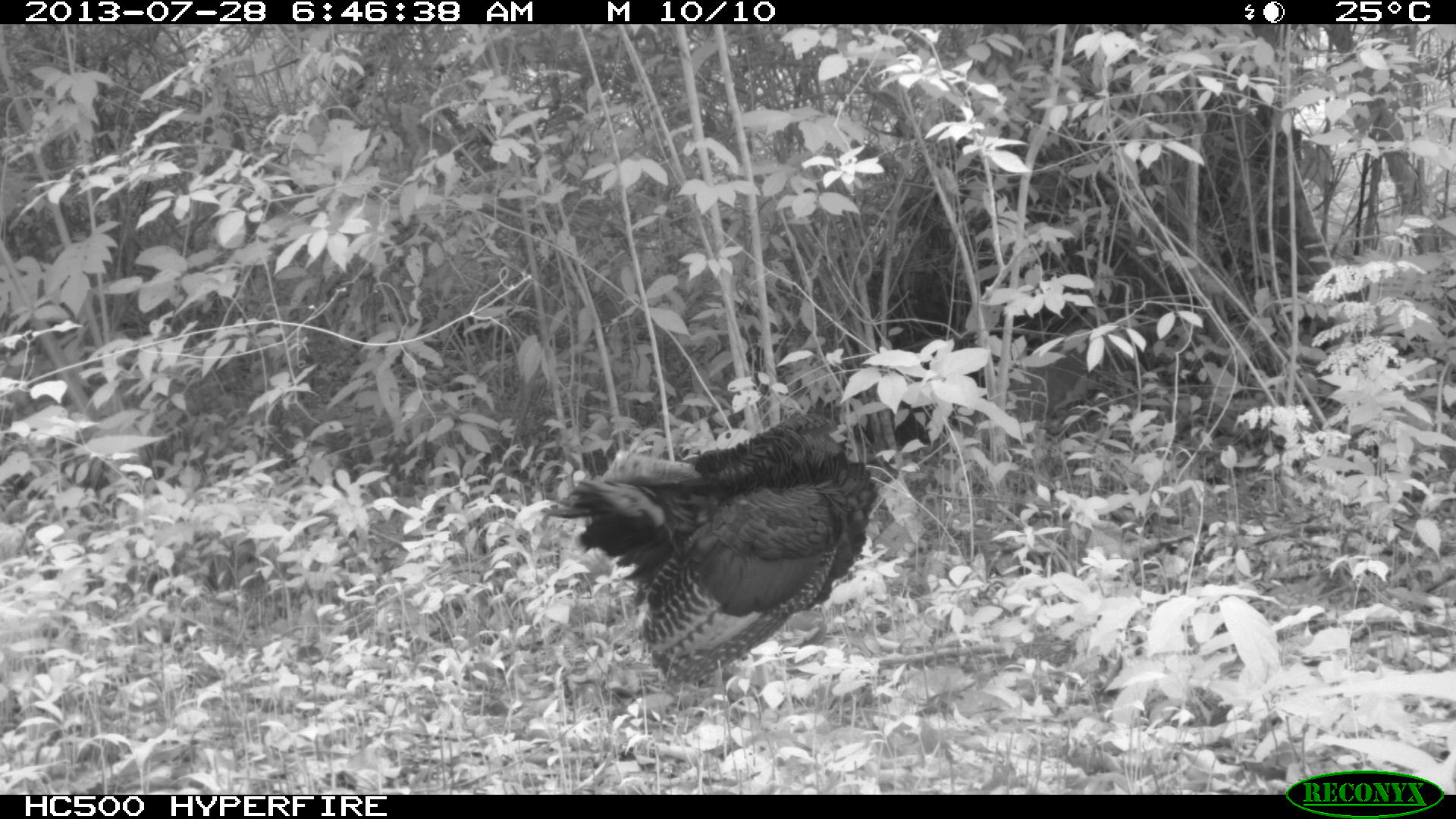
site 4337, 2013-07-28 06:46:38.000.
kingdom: Animalia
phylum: Chordata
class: Aves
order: Galliformes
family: Phasianidae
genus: Meleagris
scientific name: Meleagris ocellata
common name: ocellated turkey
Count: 1.